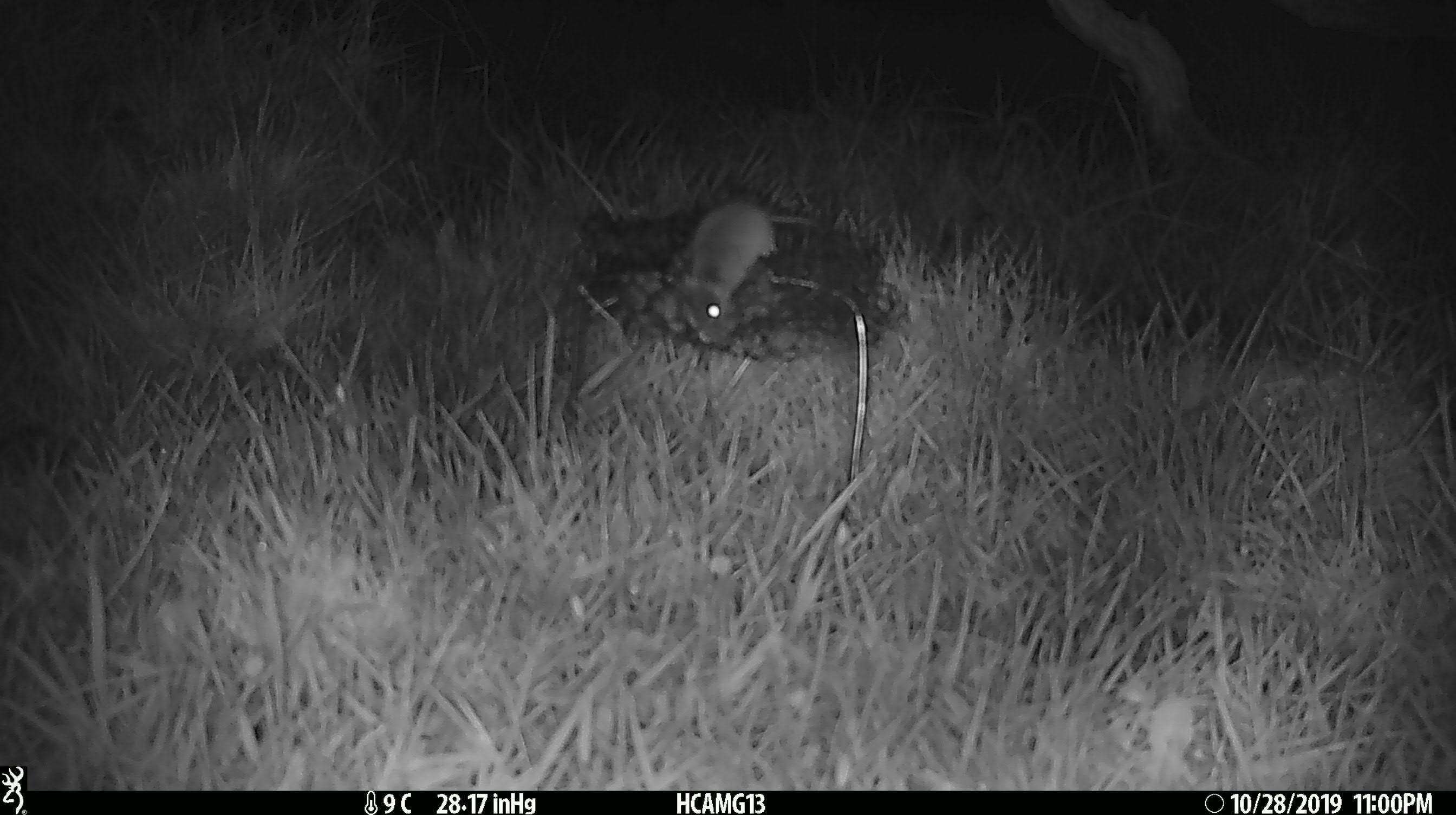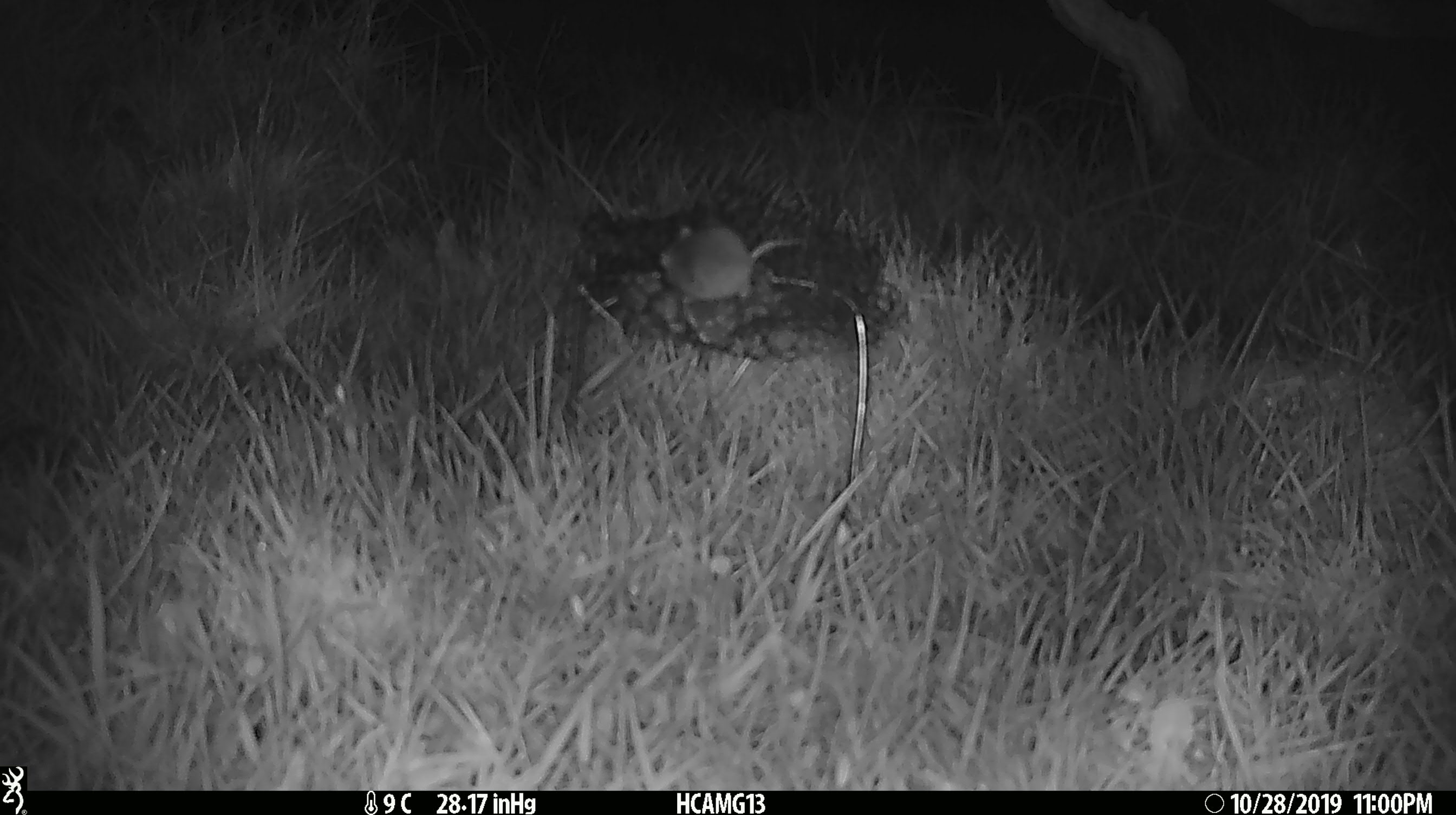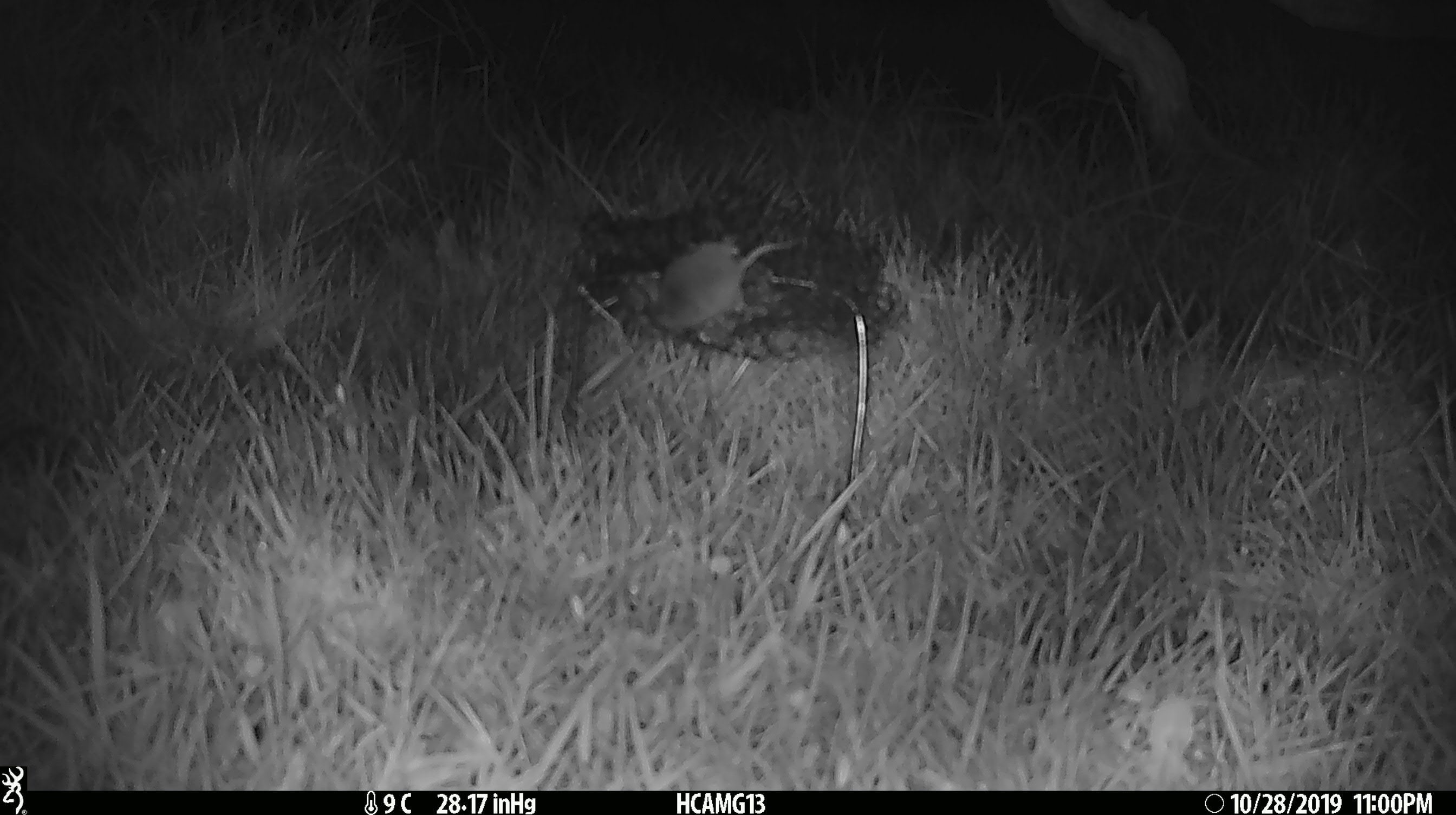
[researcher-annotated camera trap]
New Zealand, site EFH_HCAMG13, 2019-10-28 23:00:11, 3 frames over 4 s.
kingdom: Animalia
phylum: Chordata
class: Mammalia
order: Rodentia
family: Muridae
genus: Mus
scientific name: Mus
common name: mouse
Mouse (Mus).